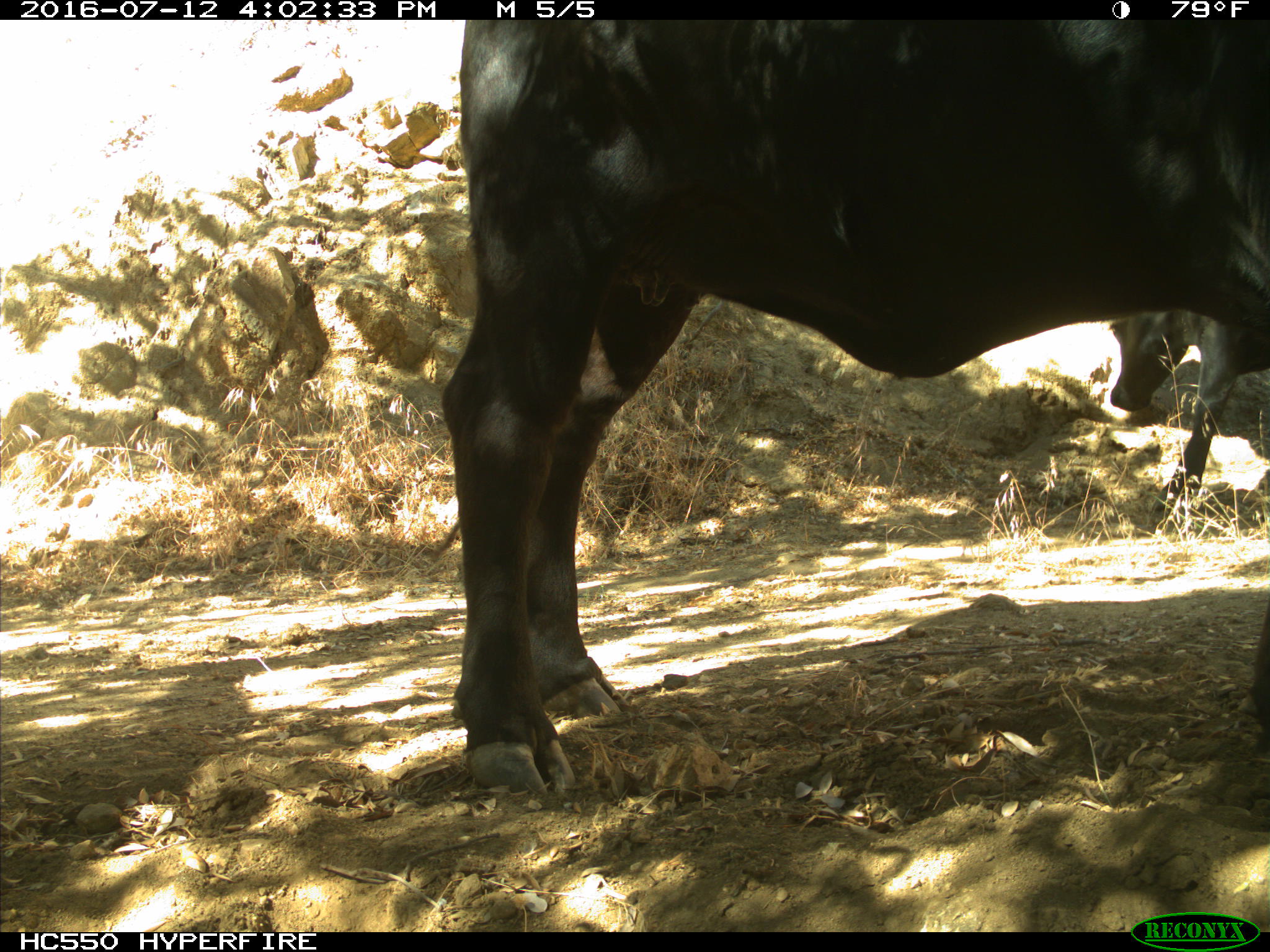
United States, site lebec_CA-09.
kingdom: Animalia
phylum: Chordata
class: Mammalia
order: Artiodactyla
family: Bovidae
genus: Bos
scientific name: Bos taurus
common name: domestic cow